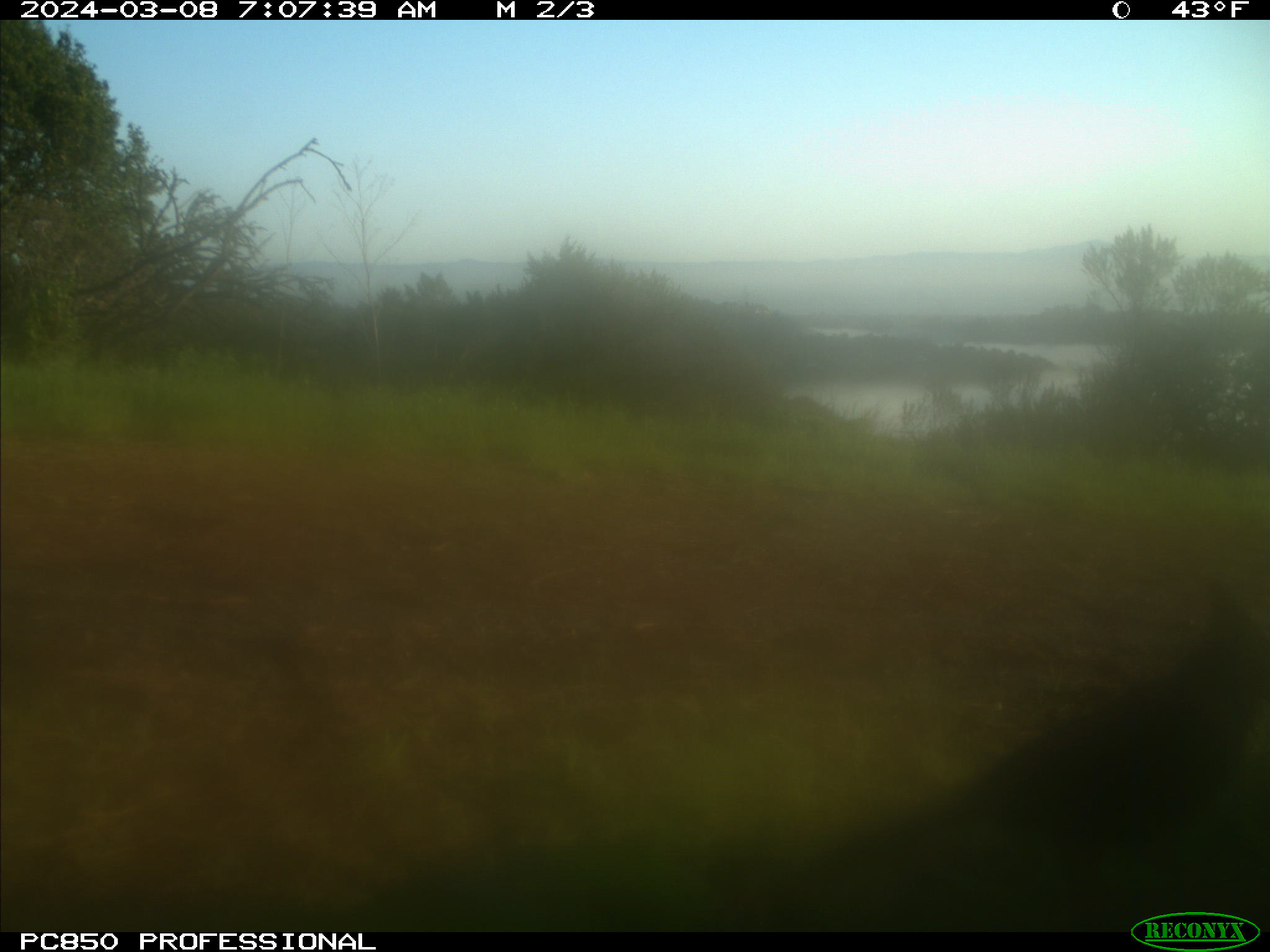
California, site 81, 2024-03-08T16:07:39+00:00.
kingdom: Animalia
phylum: Chordata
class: Aves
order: Passeriformes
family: Corvidae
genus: Cyanocitta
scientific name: Cyanocitta stelleri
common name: steller's jay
Steller's jay (Cyanocitta stelleri).